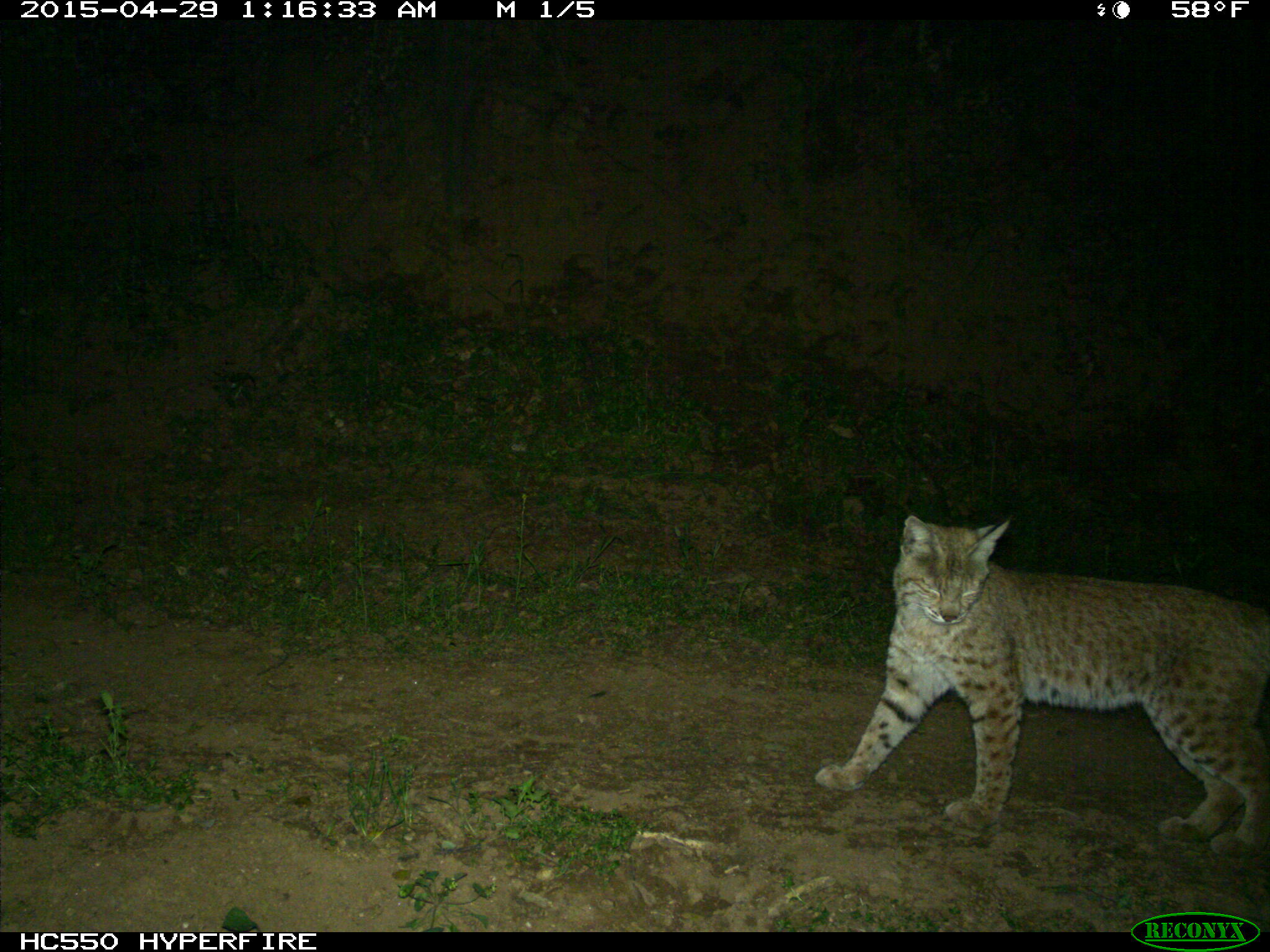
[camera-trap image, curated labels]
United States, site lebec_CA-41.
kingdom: Animalia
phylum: Chordata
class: Mammalia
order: Carnivora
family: Felidae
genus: Lynx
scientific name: Lynx rufus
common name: bobcat